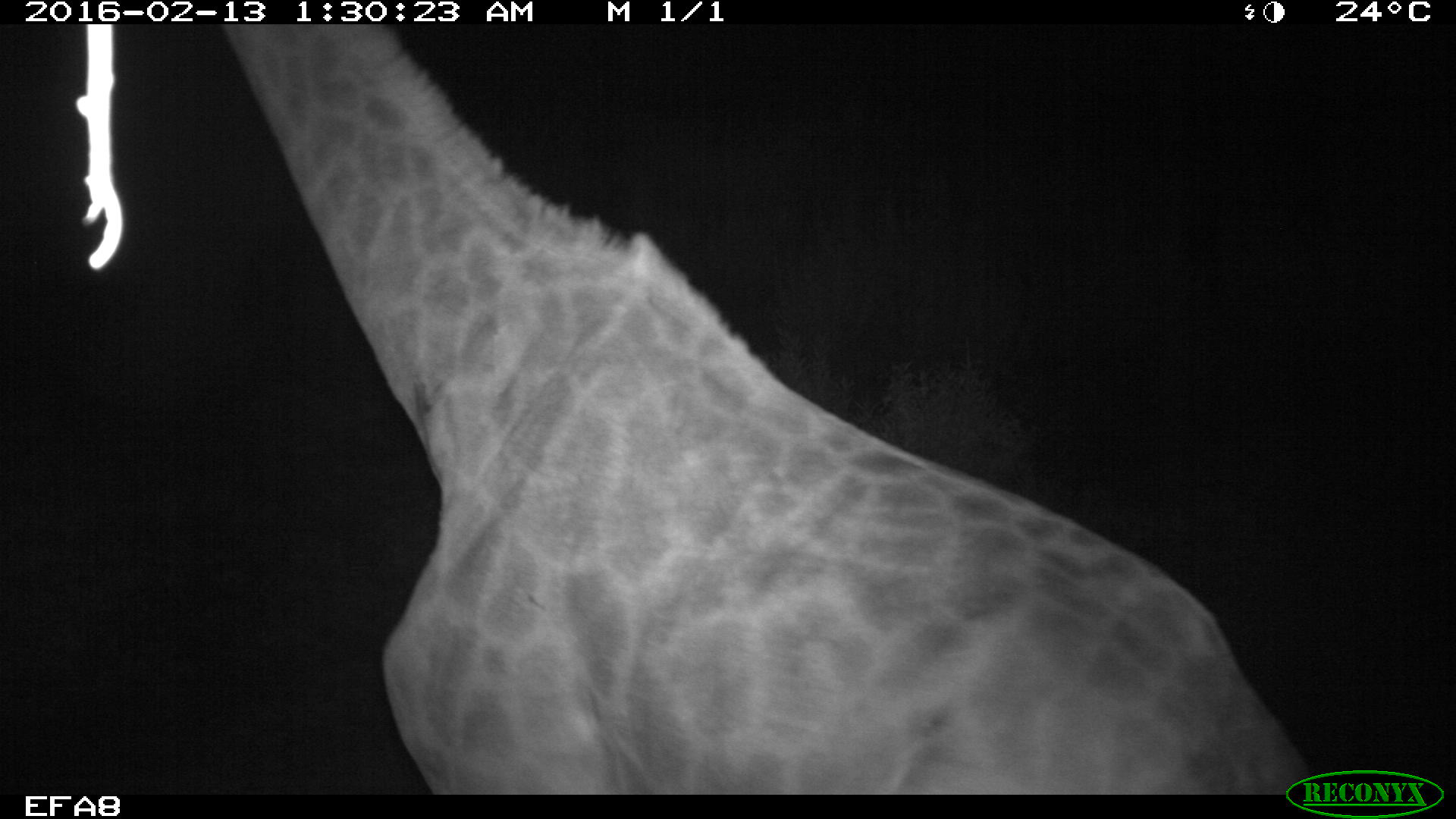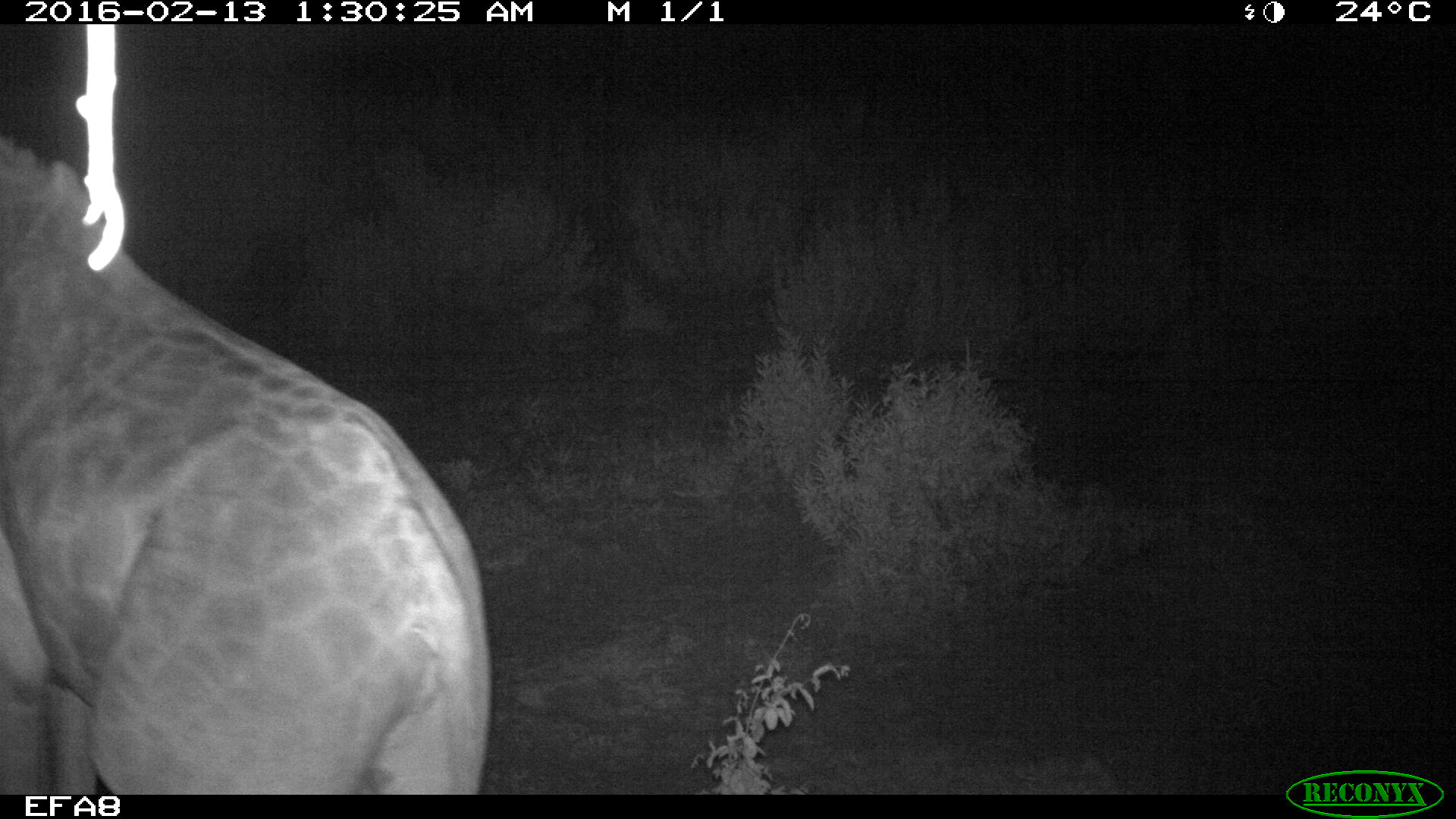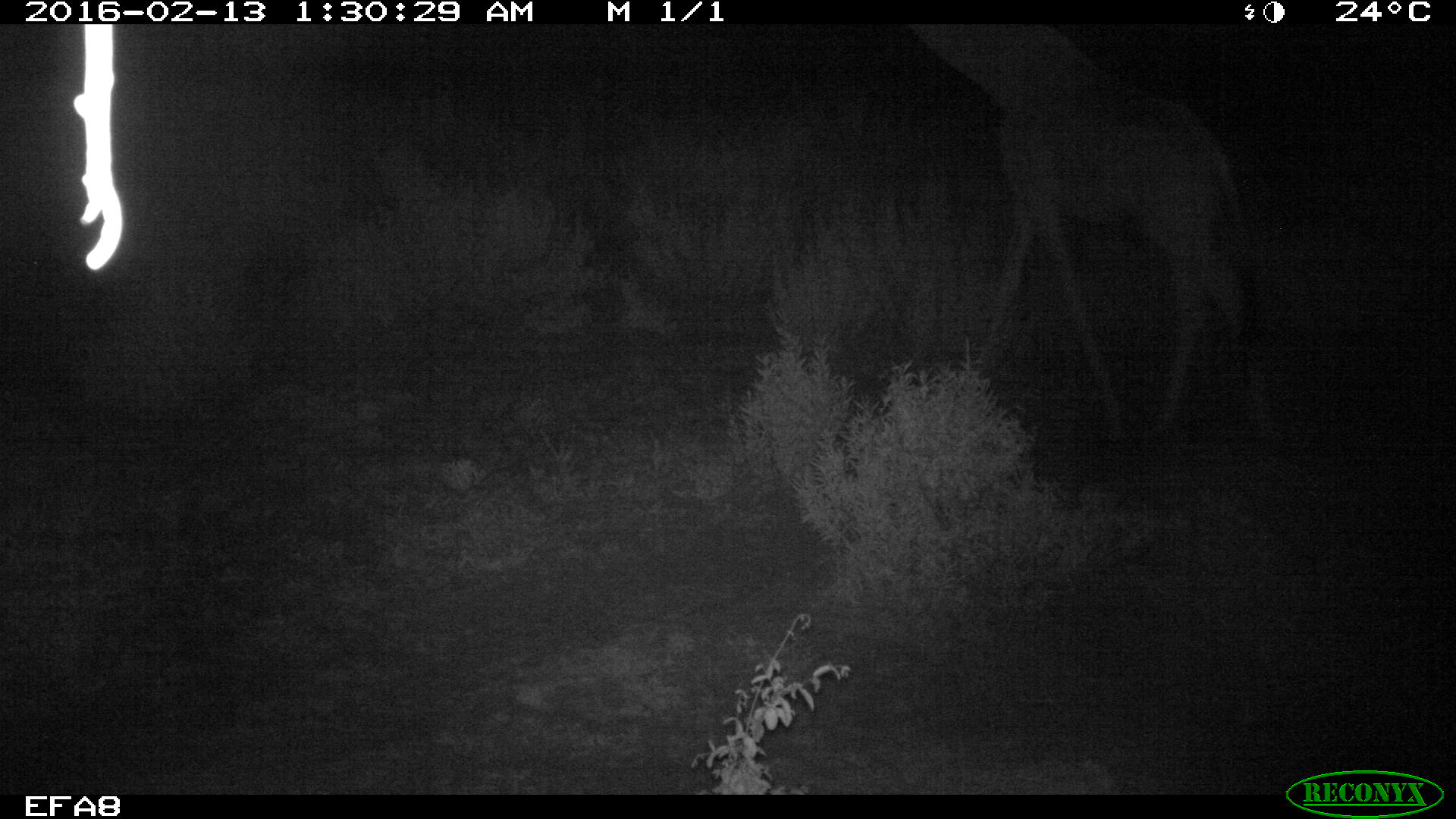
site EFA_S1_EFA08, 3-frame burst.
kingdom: Animalia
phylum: Chordata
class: Mammalia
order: Artiodactyla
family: Giraffidae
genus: Giraffa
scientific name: Giraffa camelopardalis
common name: giraffe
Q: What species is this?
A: Giraffe (Giraffa camelopardalis).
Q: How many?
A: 1.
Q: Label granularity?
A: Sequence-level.